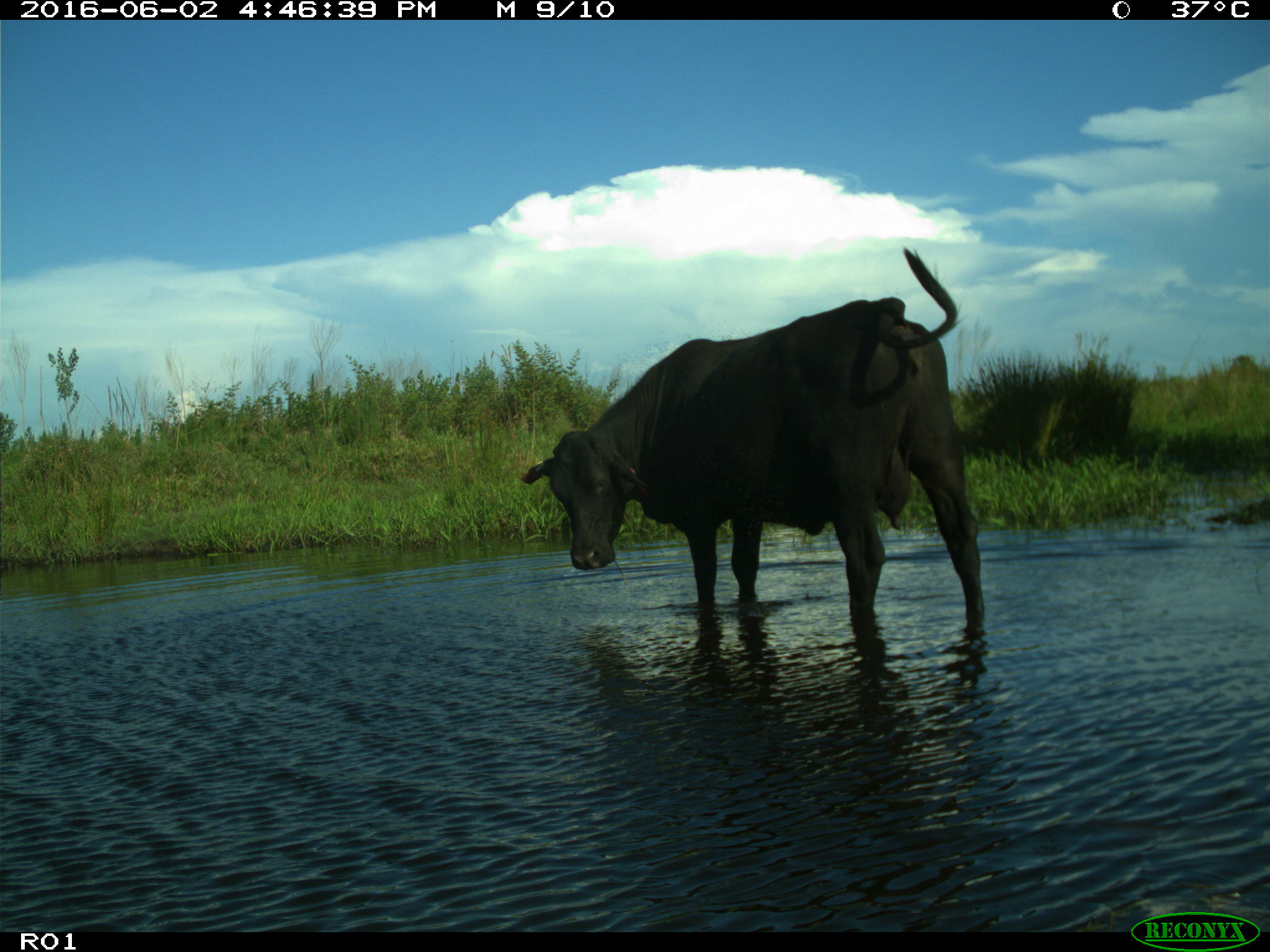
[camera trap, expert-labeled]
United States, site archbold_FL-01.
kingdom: Animalia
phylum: Chordata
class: Mammalia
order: Artiodactyla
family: Bovidae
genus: Bos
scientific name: Bos taurus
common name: domestic cow